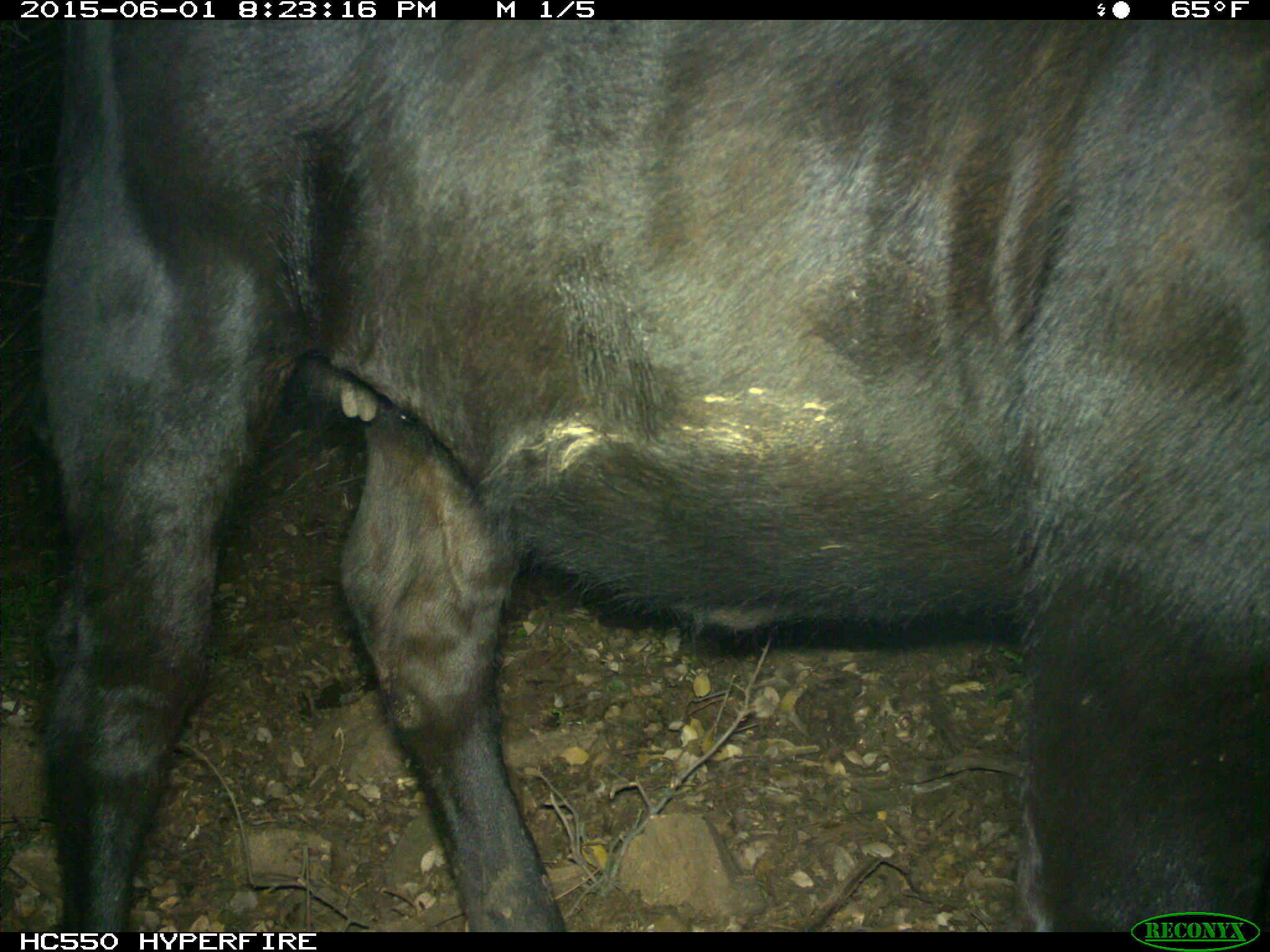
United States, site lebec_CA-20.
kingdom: Animalia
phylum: Chordata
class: Mammalia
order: Artiodactyla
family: Bovidae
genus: Bos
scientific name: Bos taurus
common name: domestic cow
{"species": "Bos taurus (domestic cow)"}